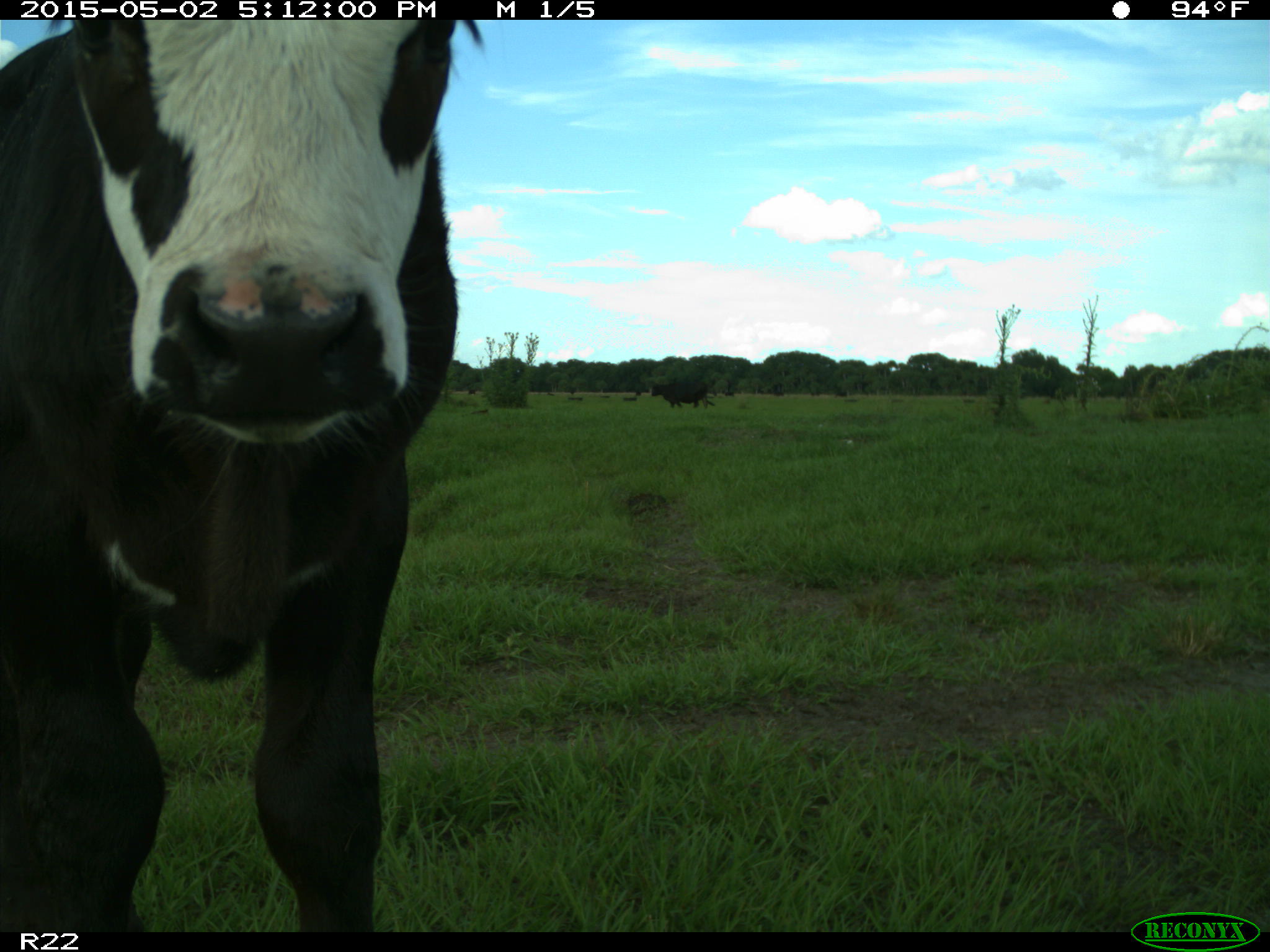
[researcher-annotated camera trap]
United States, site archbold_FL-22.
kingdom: Animalia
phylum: Chordata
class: Mammalia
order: Artiodactyla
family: Bovidae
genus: Bos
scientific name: Bos taurus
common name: domestic cow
Bos taurus (domestic cow).